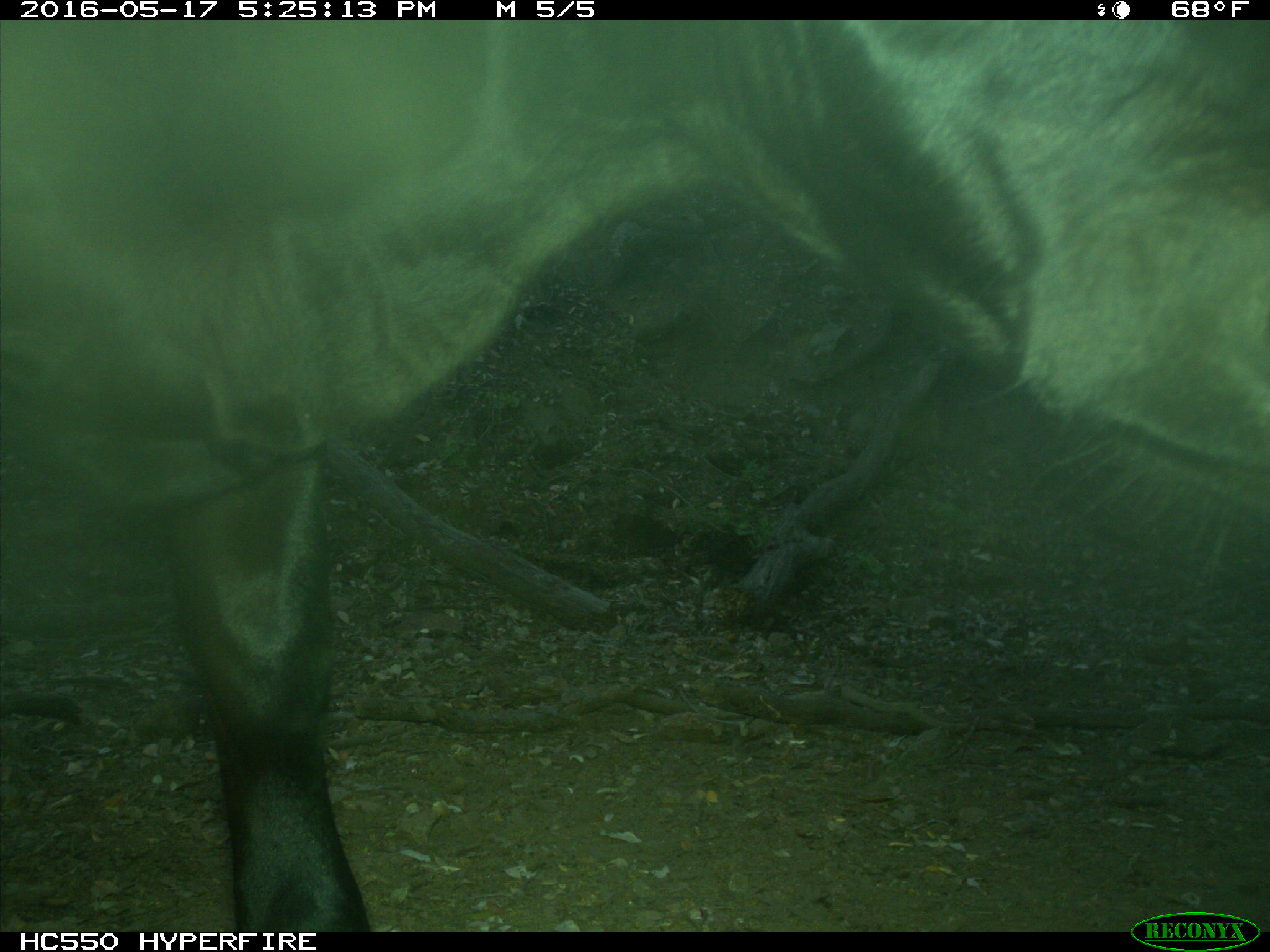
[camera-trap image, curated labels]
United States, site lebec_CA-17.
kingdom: Animalia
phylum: Chordata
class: Mammalia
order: Artiodactyla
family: Bovidae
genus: Bos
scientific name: Bos taurus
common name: domestic cow